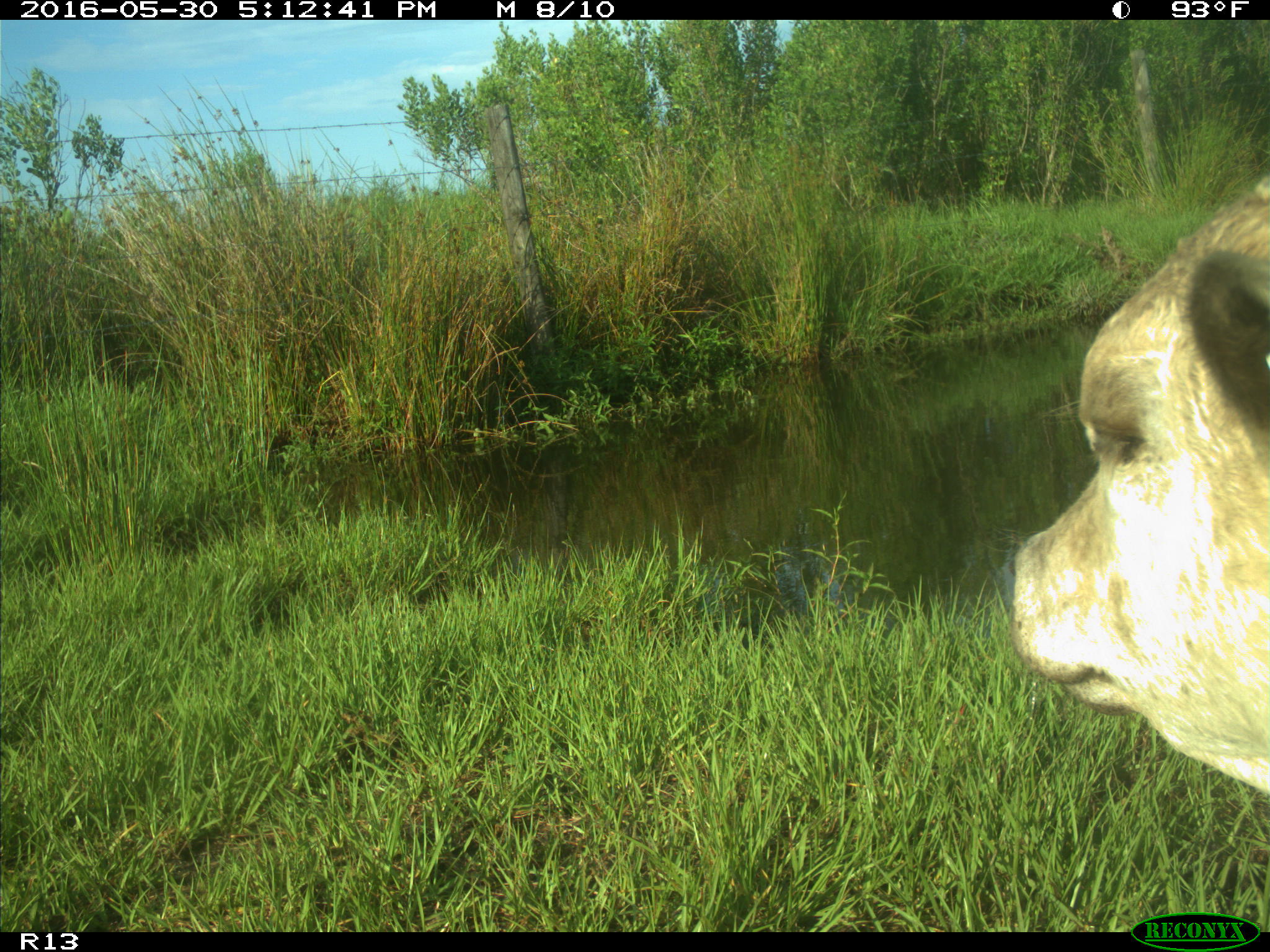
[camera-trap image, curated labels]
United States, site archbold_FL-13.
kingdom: Animalia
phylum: Chordata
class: Mammalia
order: Artiodactyla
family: Bovidae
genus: Bos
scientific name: Bos taurus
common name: domestic cow